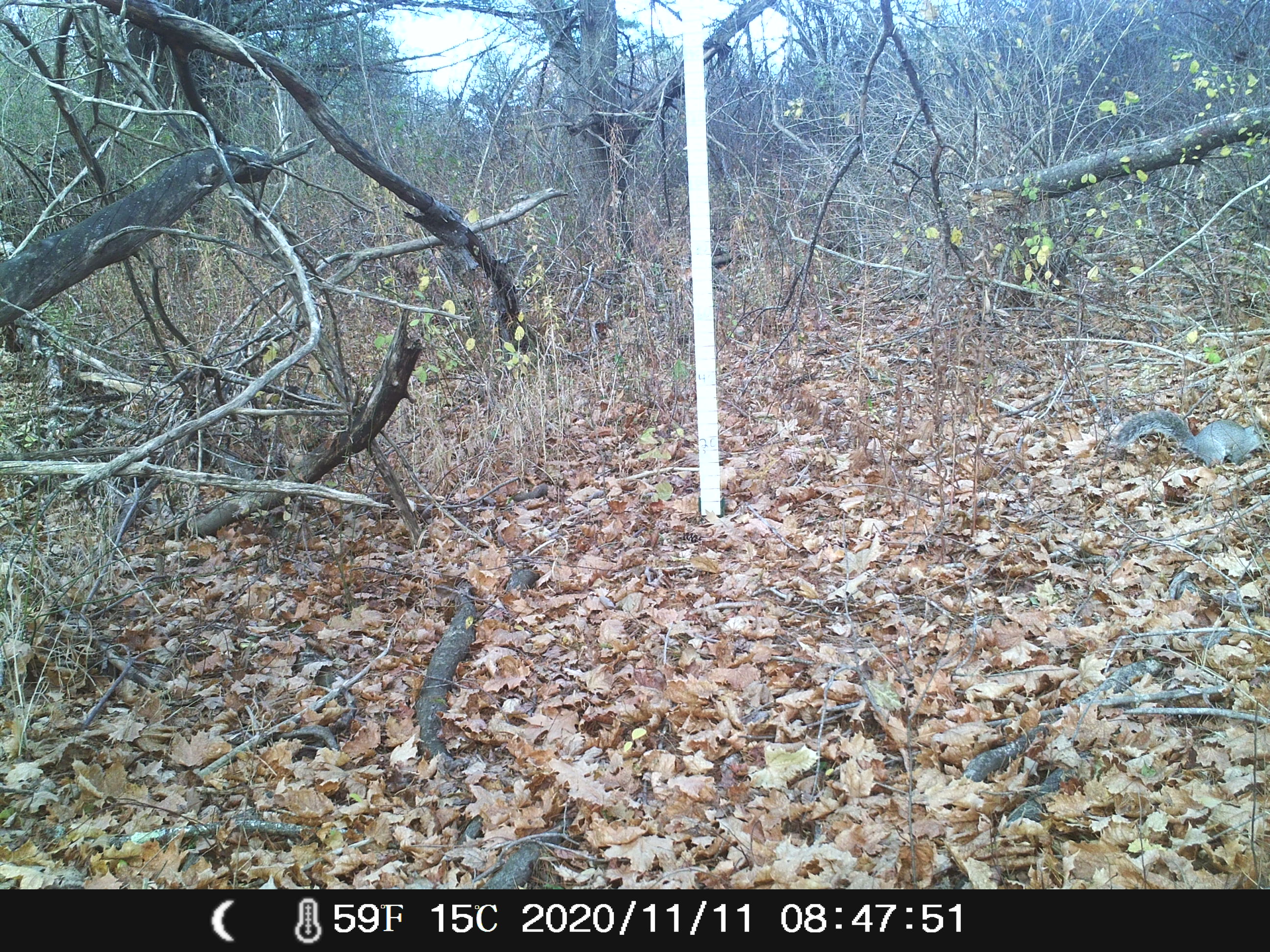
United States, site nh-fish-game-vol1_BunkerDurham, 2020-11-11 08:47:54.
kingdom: Animalia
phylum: Chordata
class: Mammalia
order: Rodentia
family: Sciuridae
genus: Sciurus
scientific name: Sciurus carolinensis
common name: gray squirrel